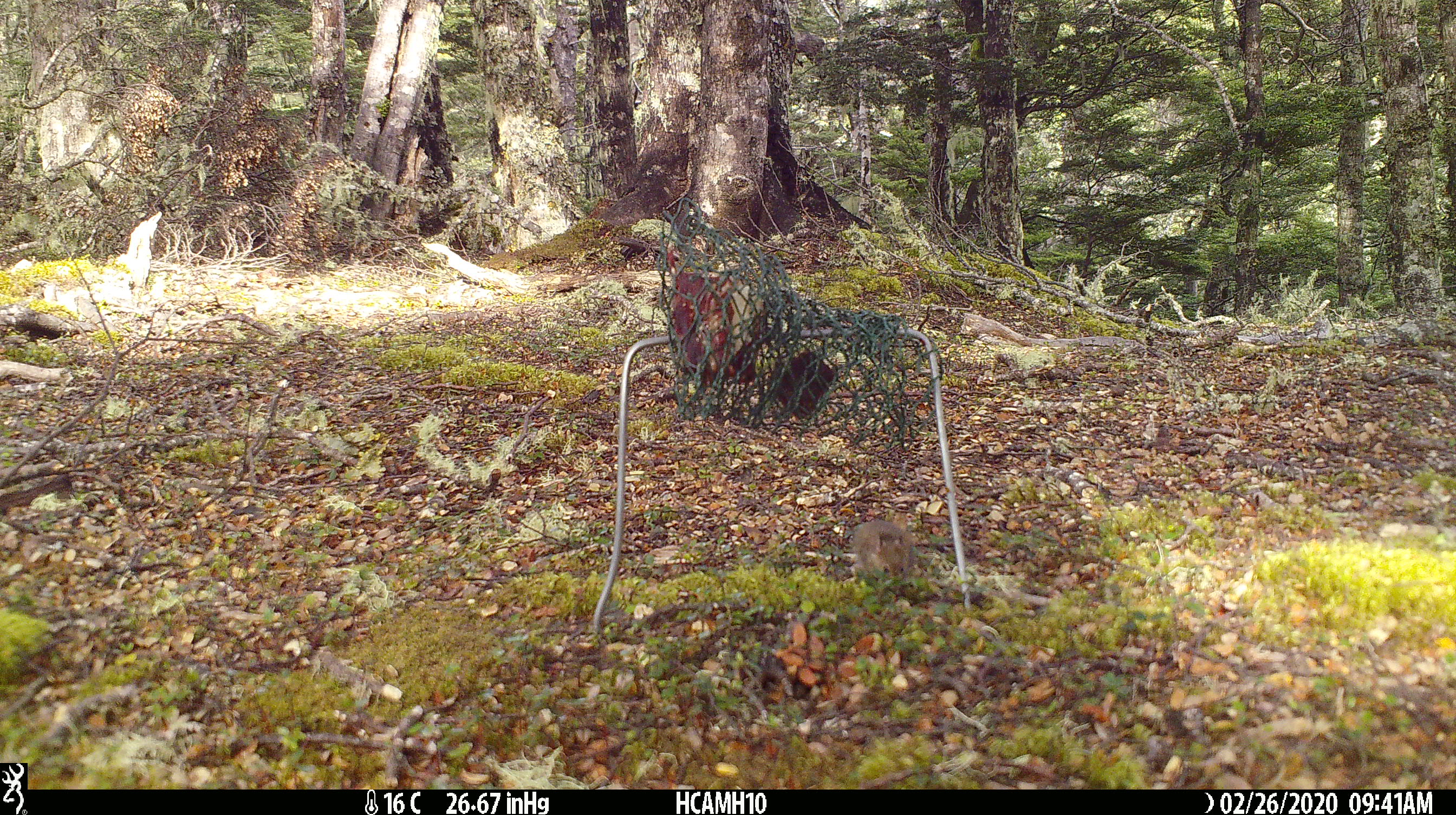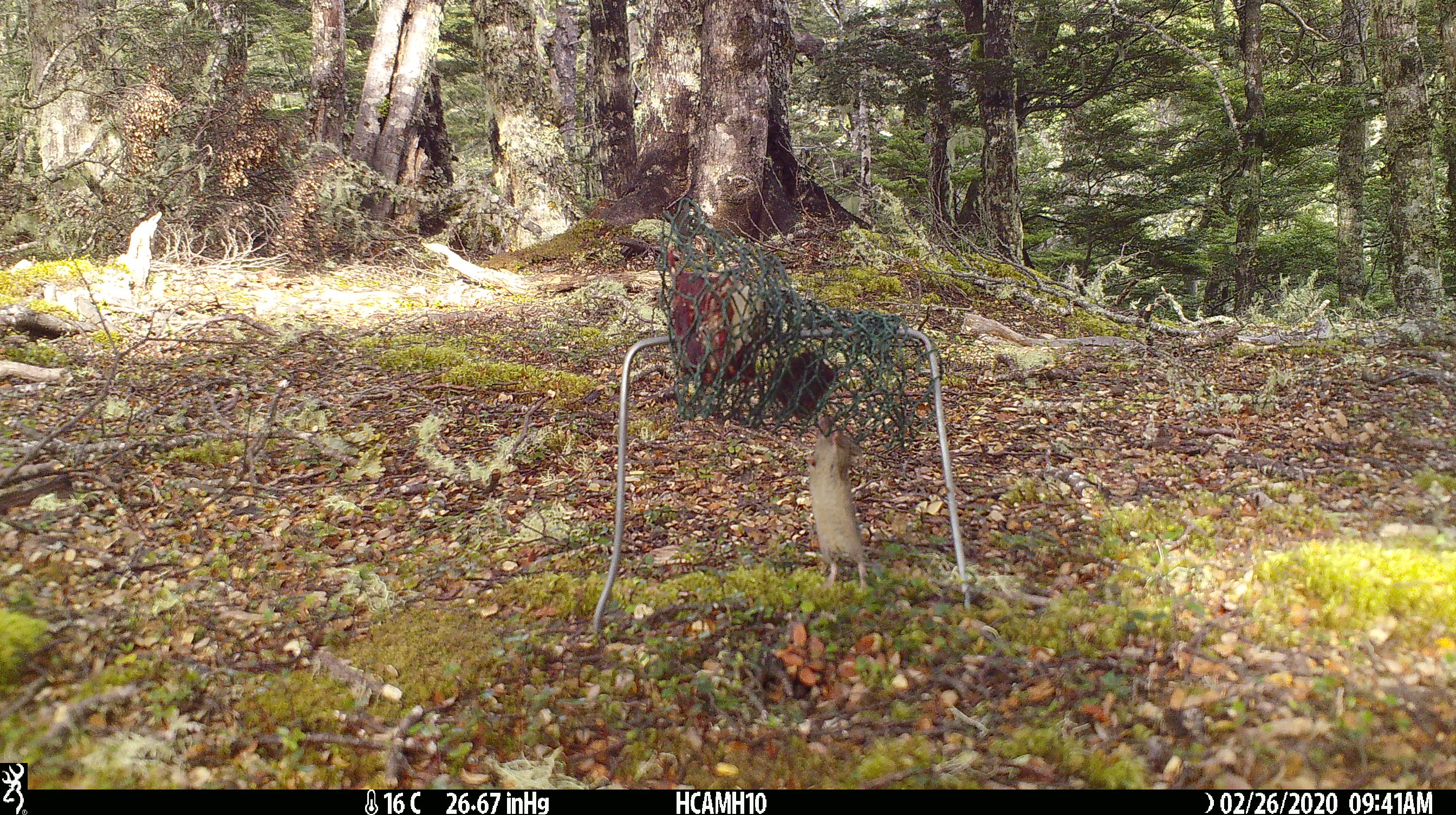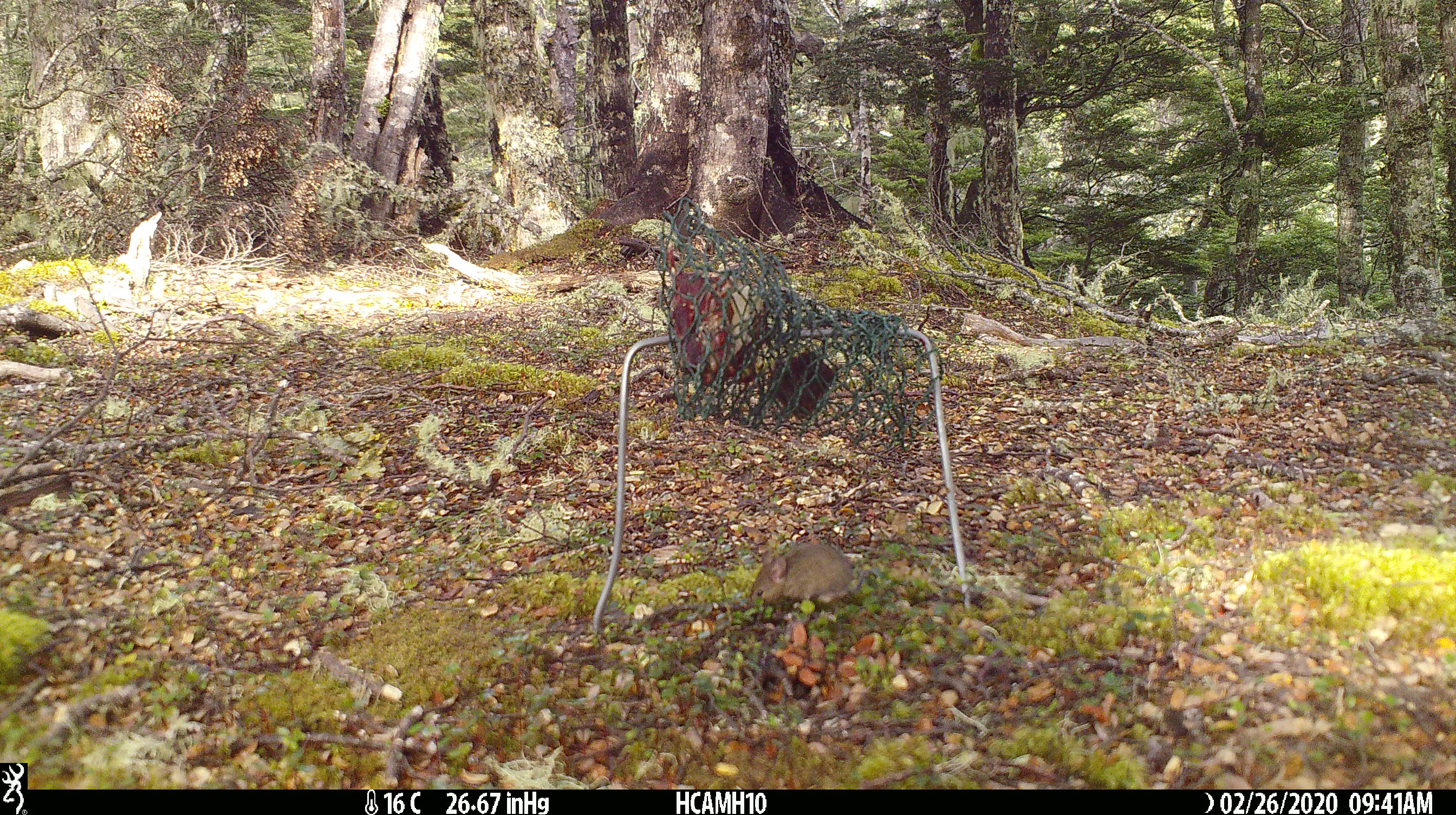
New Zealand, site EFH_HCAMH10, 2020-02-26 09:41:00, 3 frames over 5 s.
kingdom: Animalia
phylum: Chordata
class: Mammalia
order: Rodentia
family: Muridae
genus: Mus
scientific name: Mus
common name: mouse